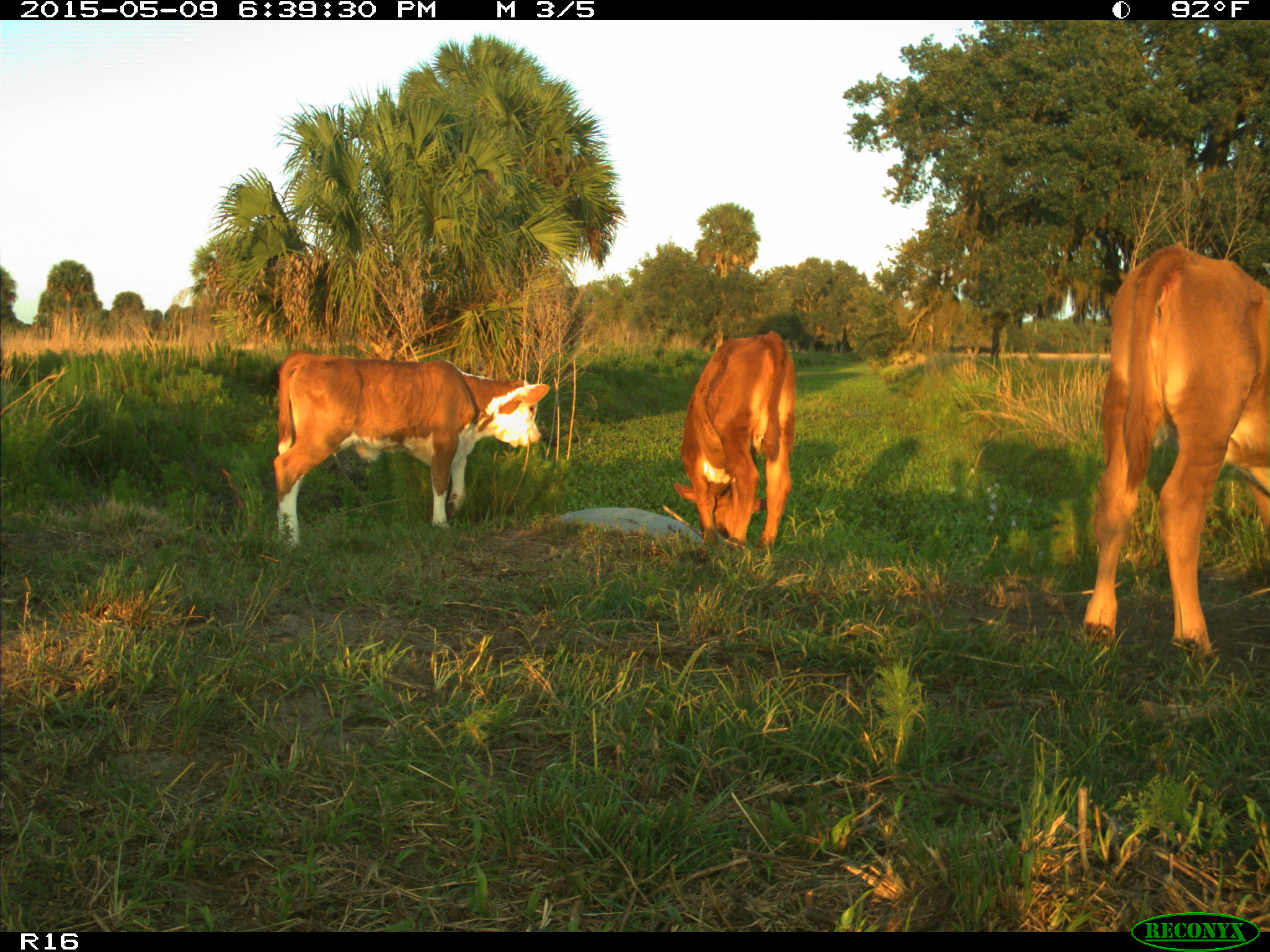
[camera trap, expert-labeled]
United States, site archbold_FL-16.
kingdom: Animalia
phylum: Chordata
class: Mammalia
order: Artiodactyla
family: Bovidae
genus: Bos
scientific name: Bos taurus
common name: domestic cow